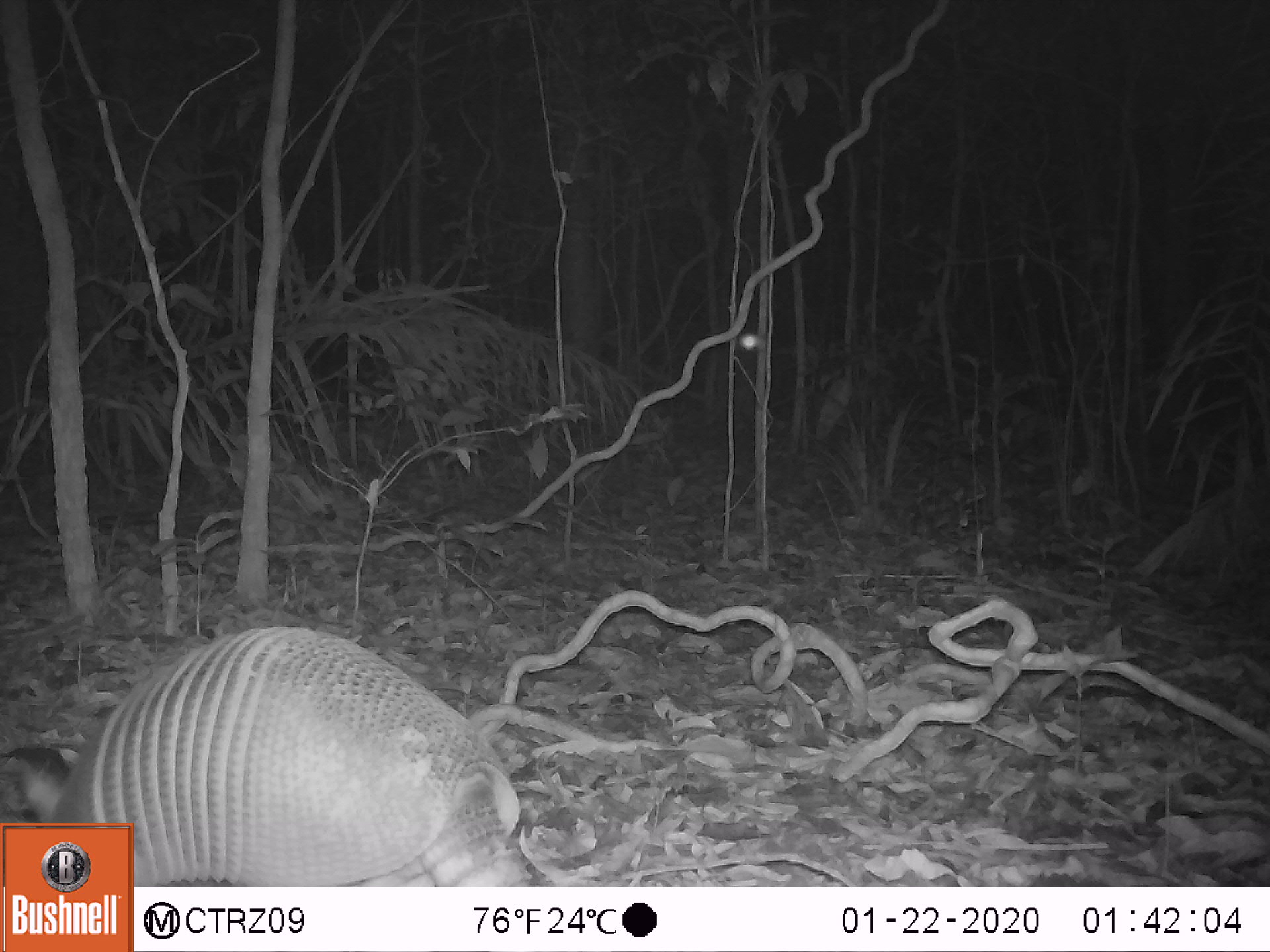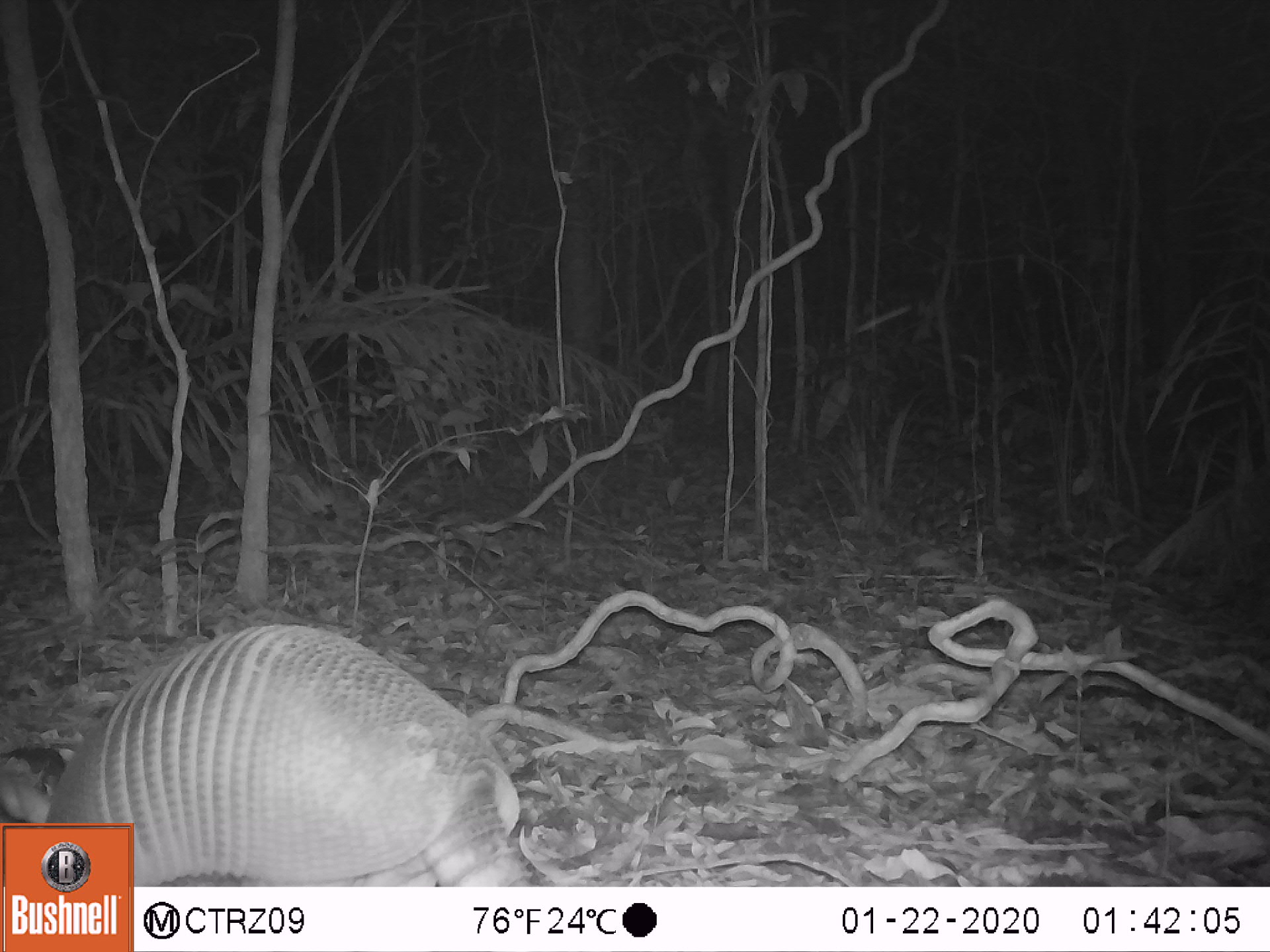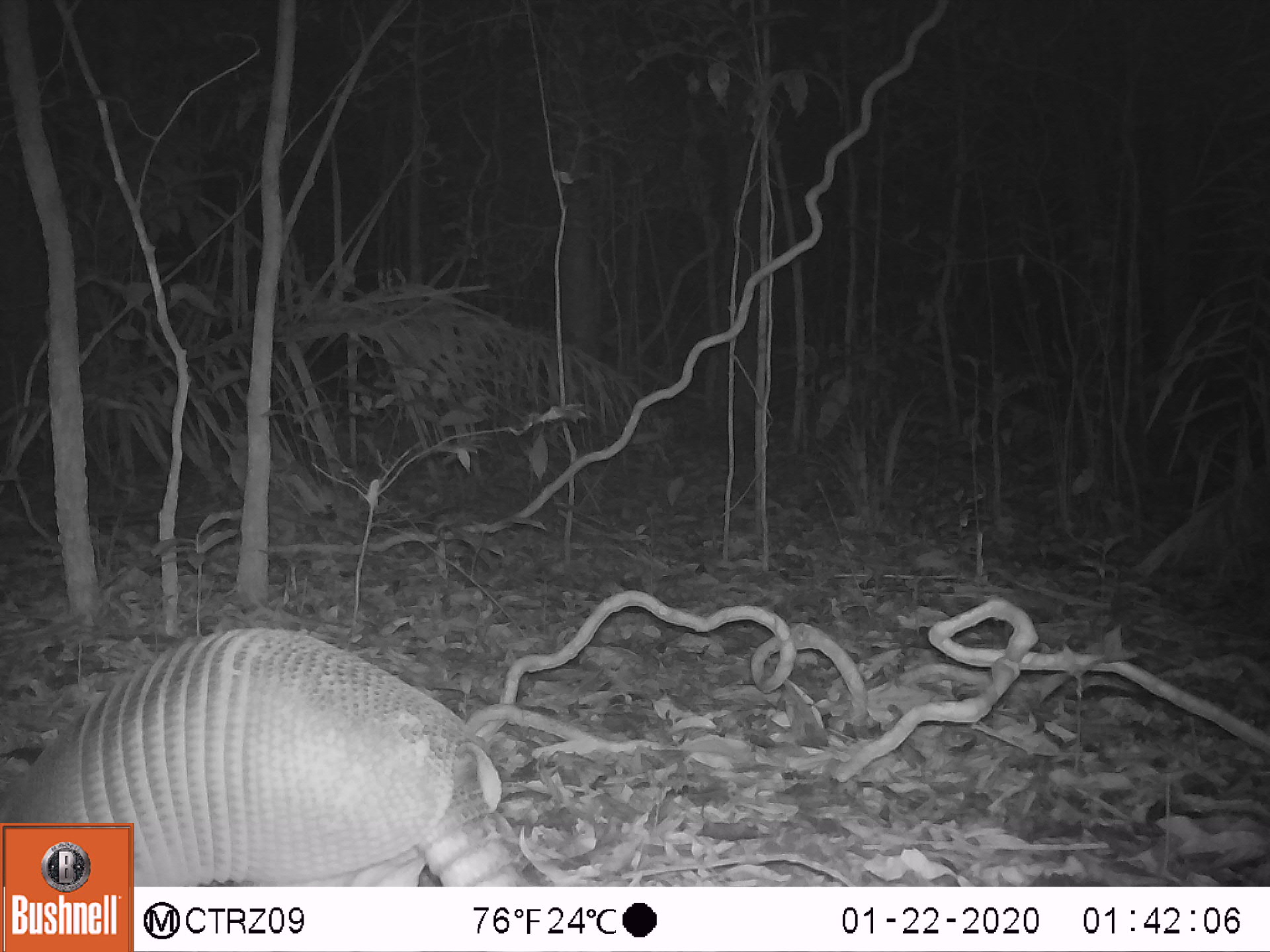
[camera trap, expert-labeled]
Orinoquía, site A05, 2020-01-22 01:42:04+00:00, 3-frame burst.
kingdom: Animalia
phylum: Chordata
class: Mammalia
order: Cingulata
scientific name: Cingulata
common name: armadillo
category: unknown armadillo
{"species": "unknown armadillo (armadillo) (Cingulata)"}